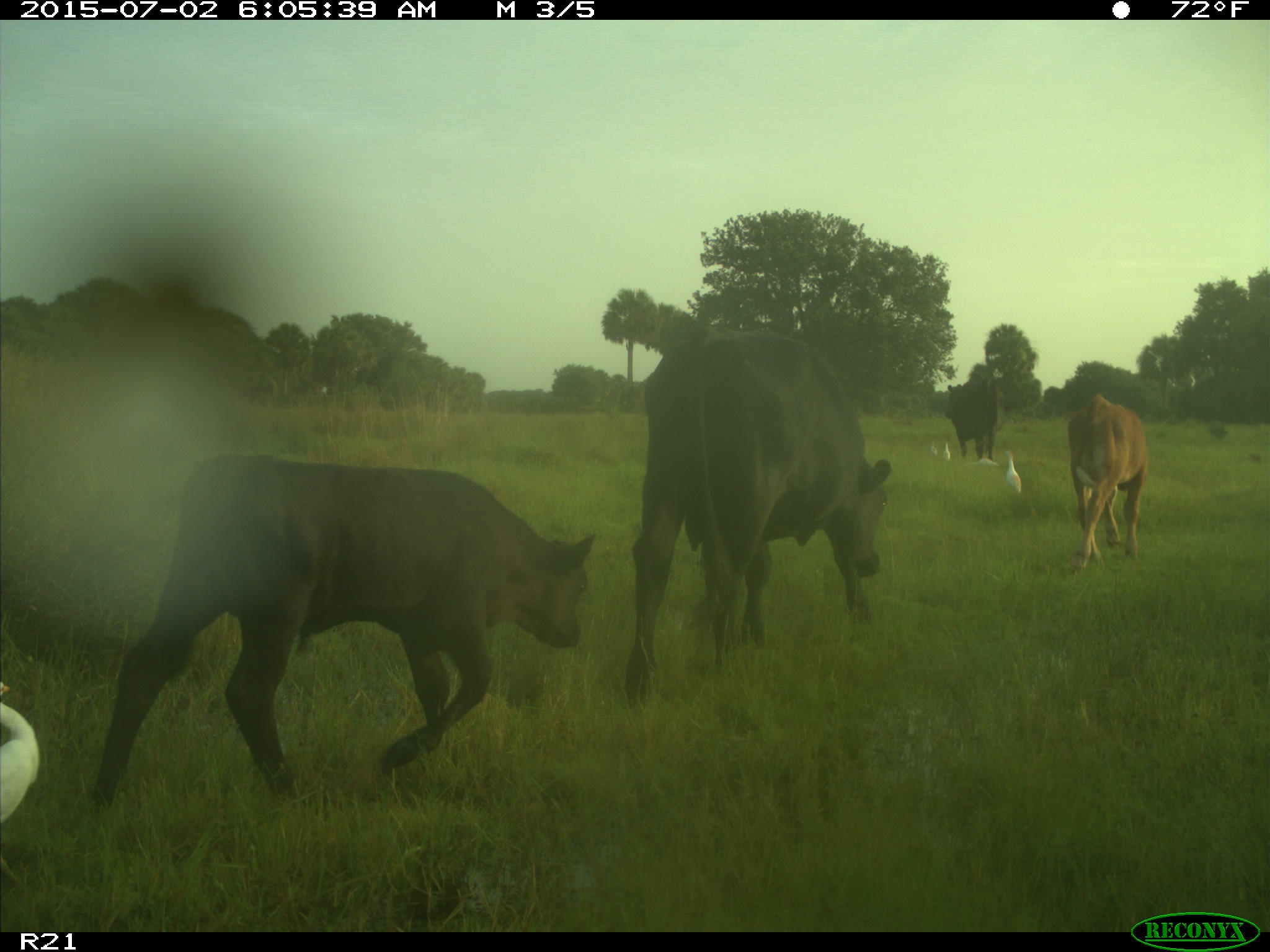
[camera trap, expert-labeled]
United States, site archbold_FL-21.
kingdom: Animalia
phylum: Chordata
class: Mammalia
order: Artiodactyla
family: Bovidae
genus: Bos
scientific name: Bos taurus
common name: domestic cow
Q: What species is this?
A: Bos taurus (domestic cow).